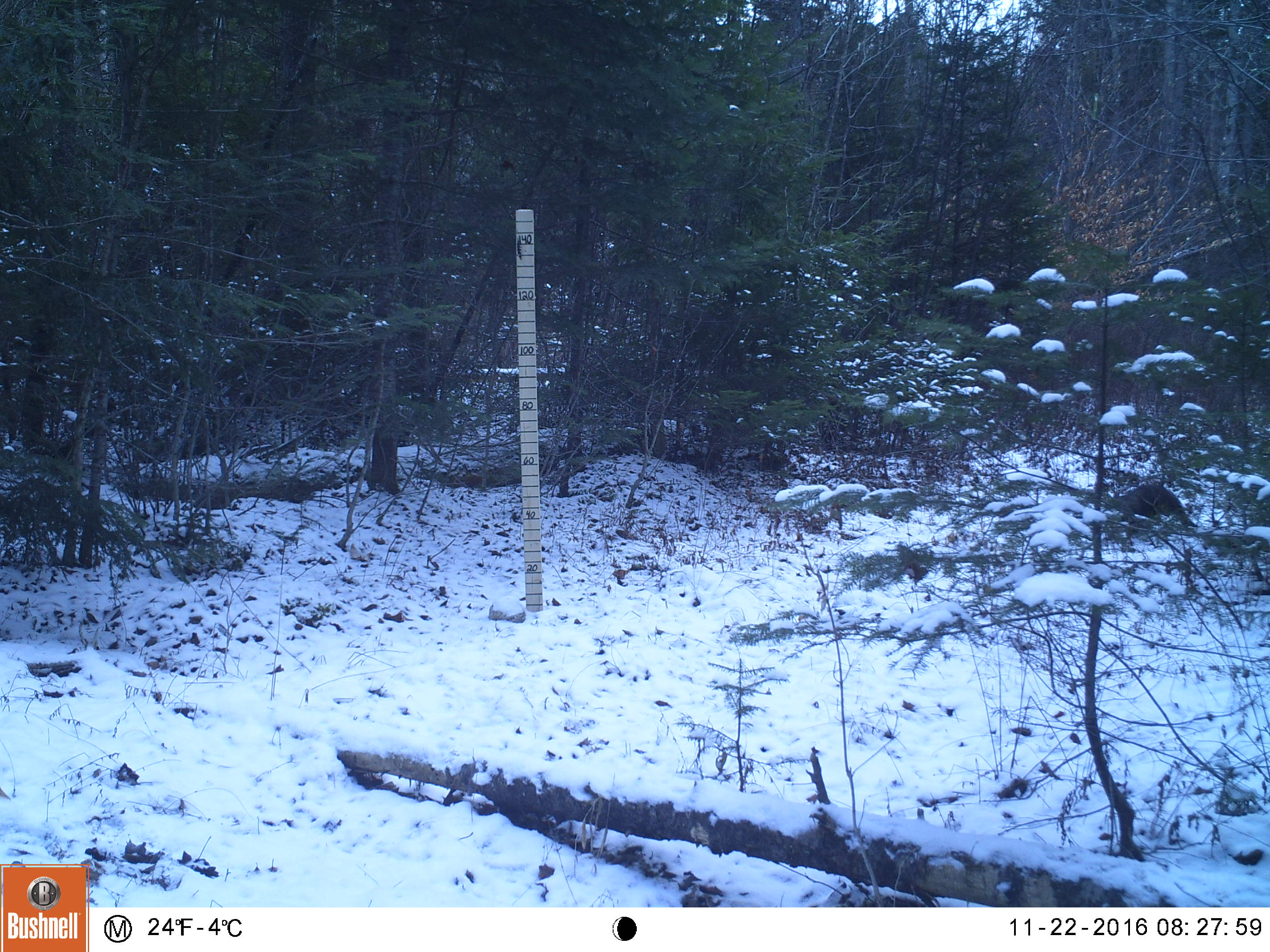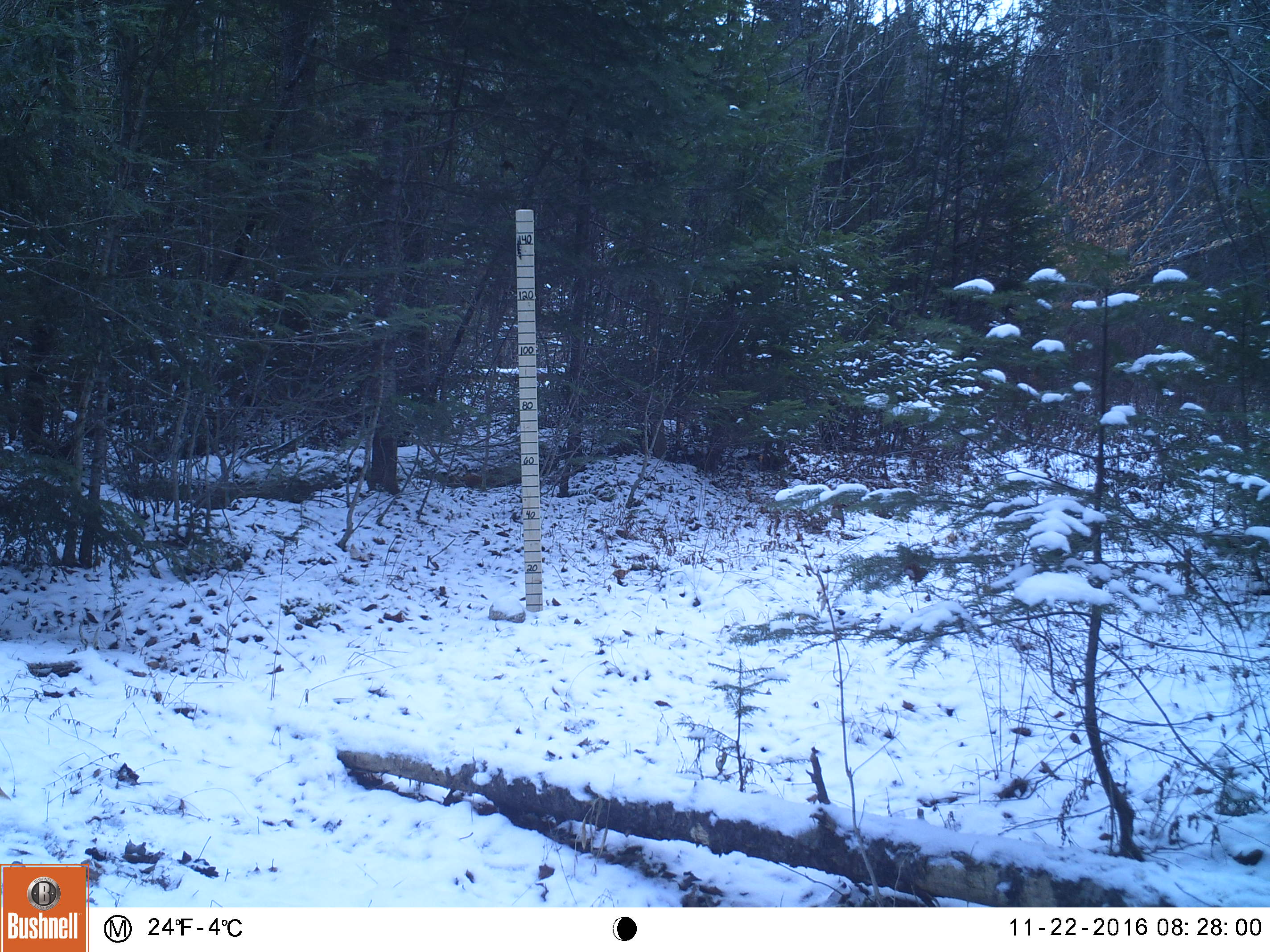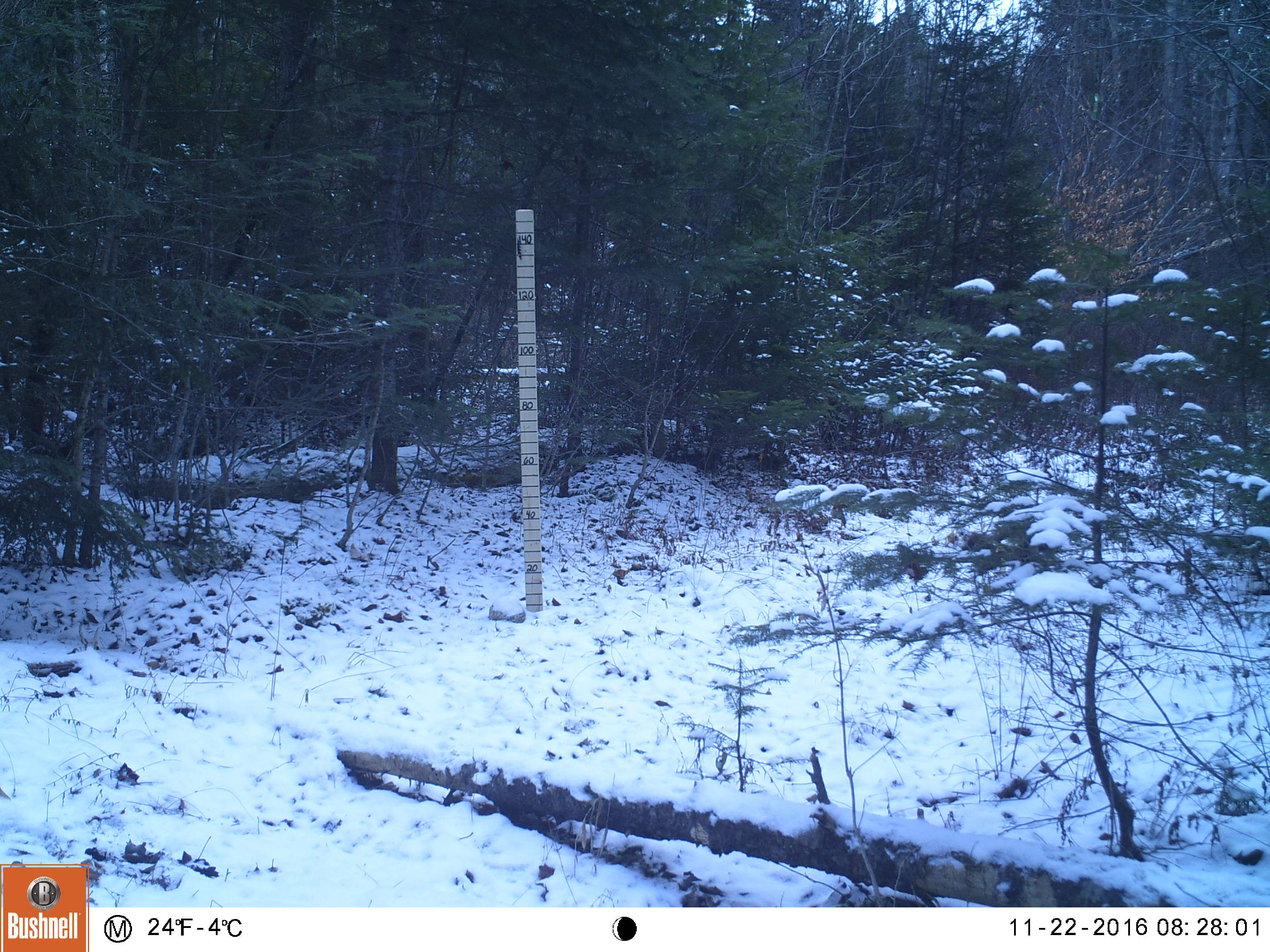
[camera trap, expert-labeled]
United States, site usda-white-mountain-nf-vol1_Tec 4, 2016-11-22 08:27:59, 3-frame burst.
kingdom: Animalia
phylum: Chordata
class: Mammalia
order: Carnivora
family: Mustelidae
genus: Pekania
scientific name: Pekania pennanti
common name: fisher